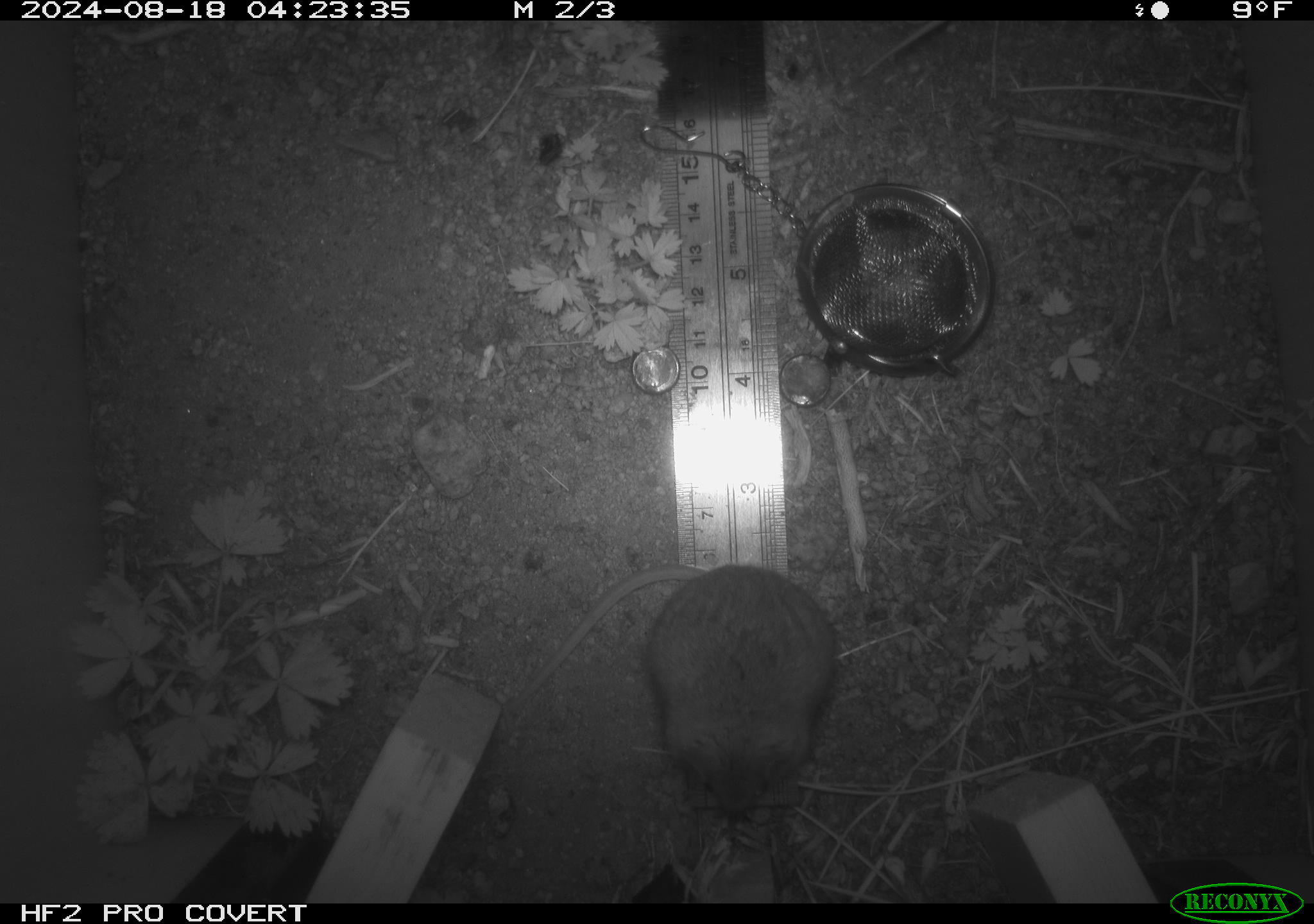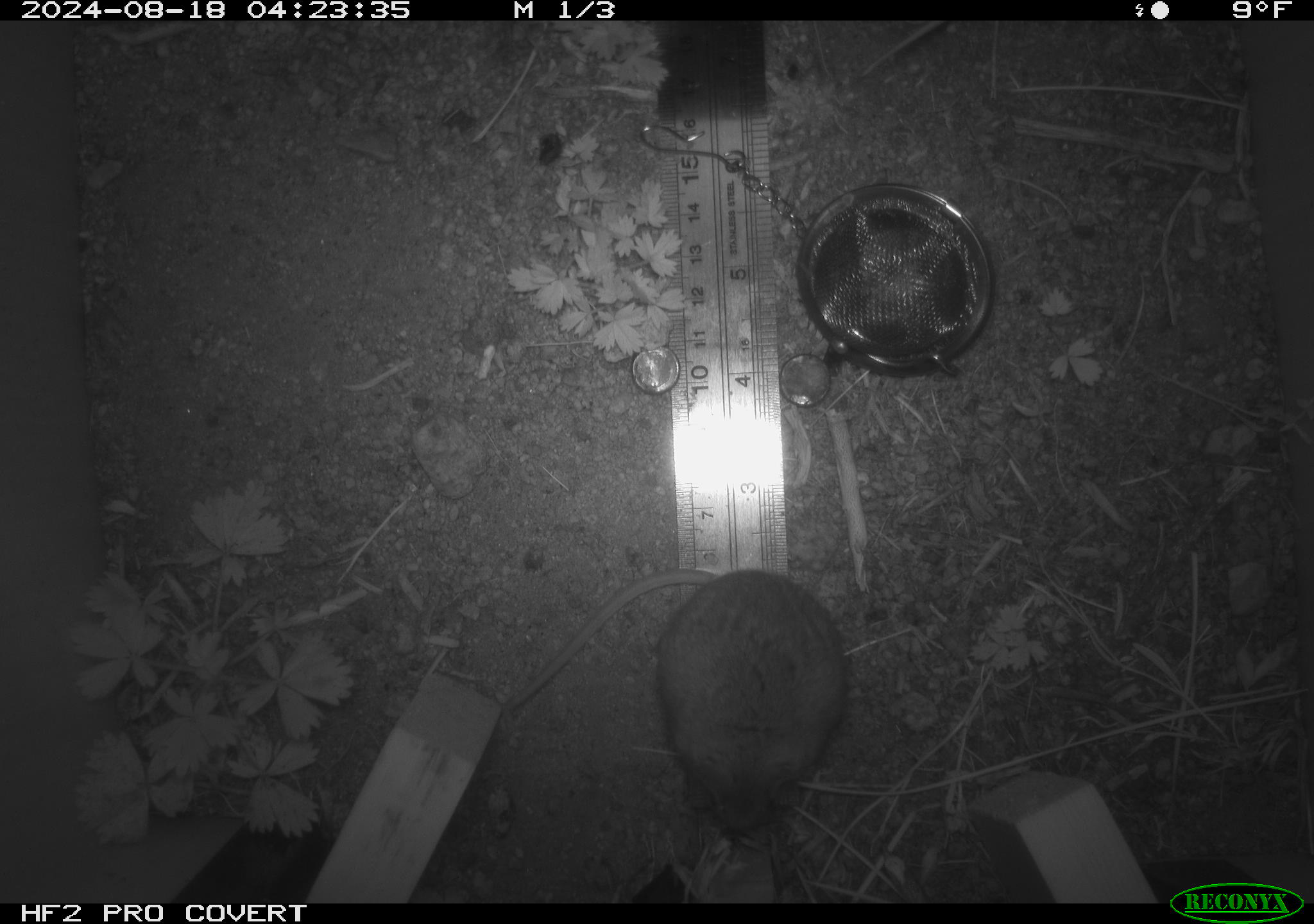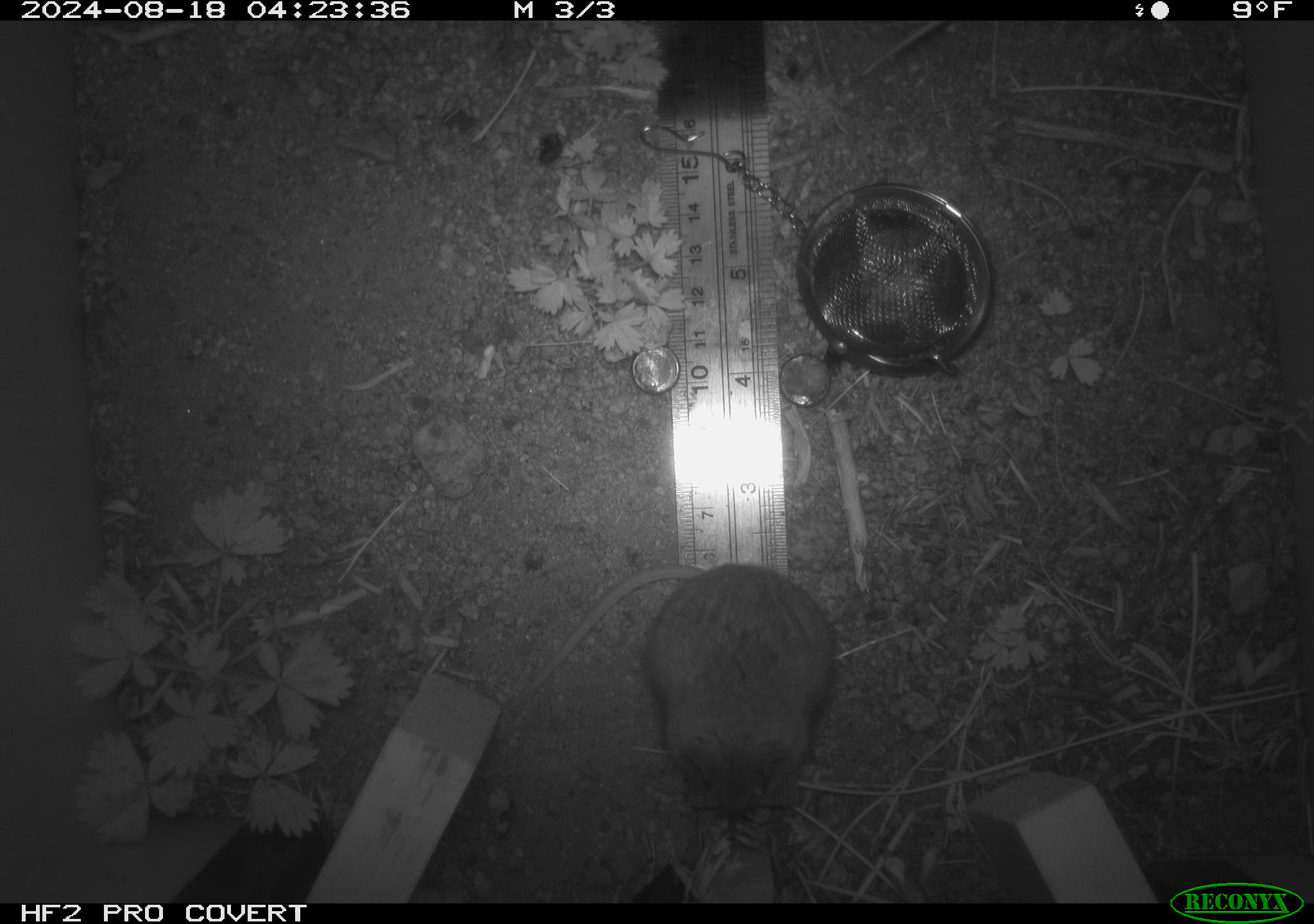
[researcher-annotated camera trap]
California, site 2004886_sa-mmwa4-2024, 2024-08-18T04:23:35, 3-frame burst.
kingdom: Animalia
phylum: Chordata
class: Mammalia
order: Rodentia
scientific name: Rodentia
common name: mouse species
Mouse species (Rodentia).